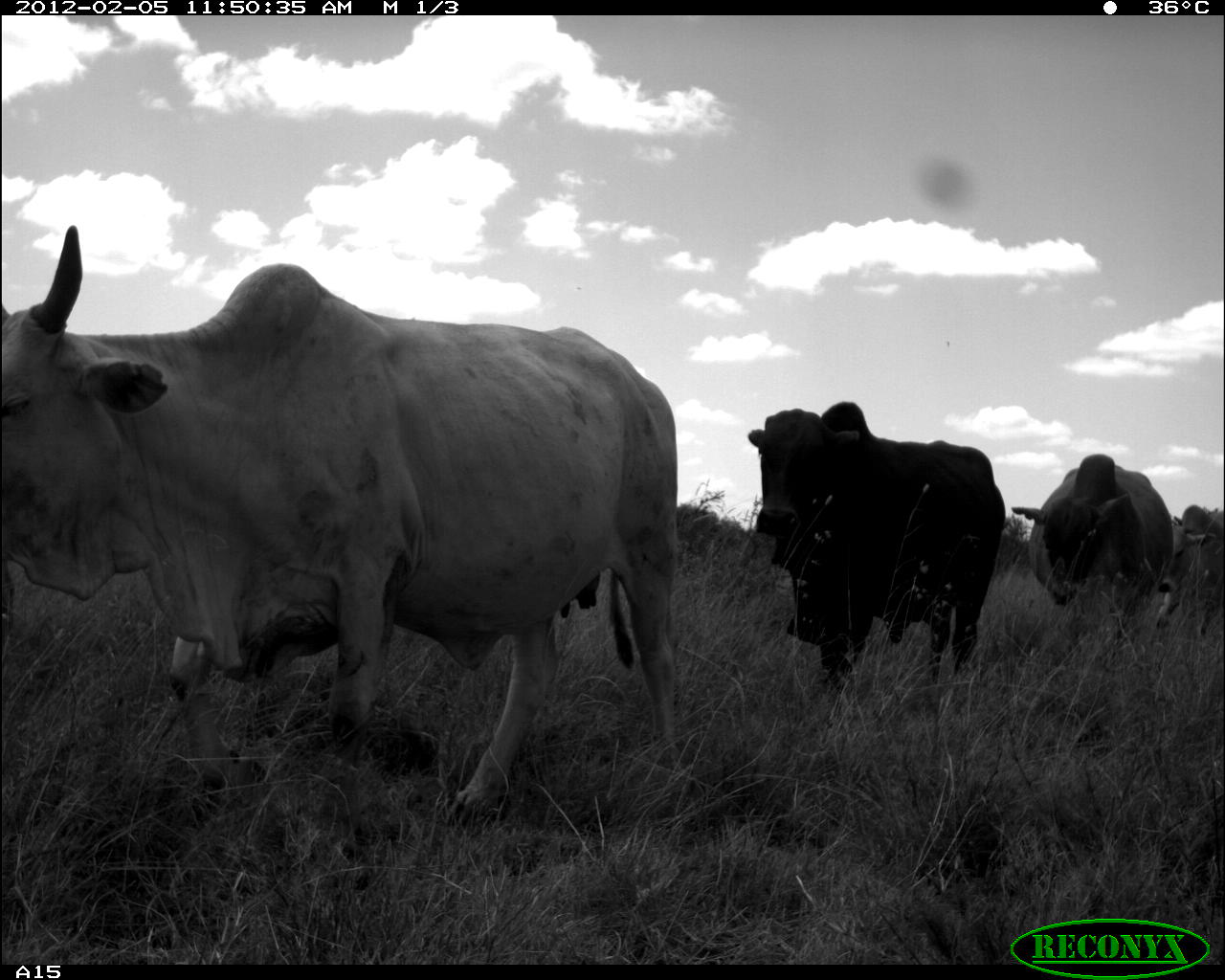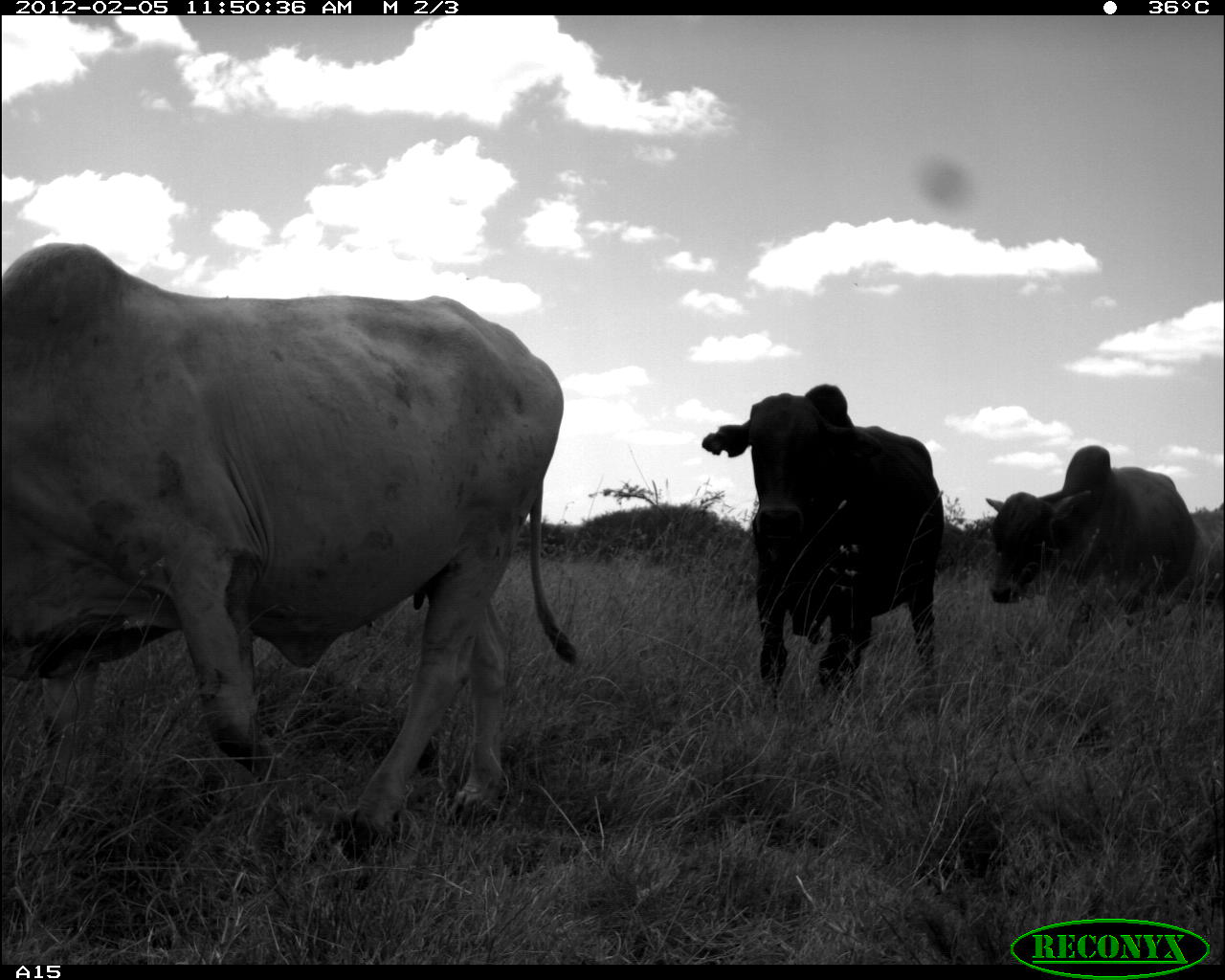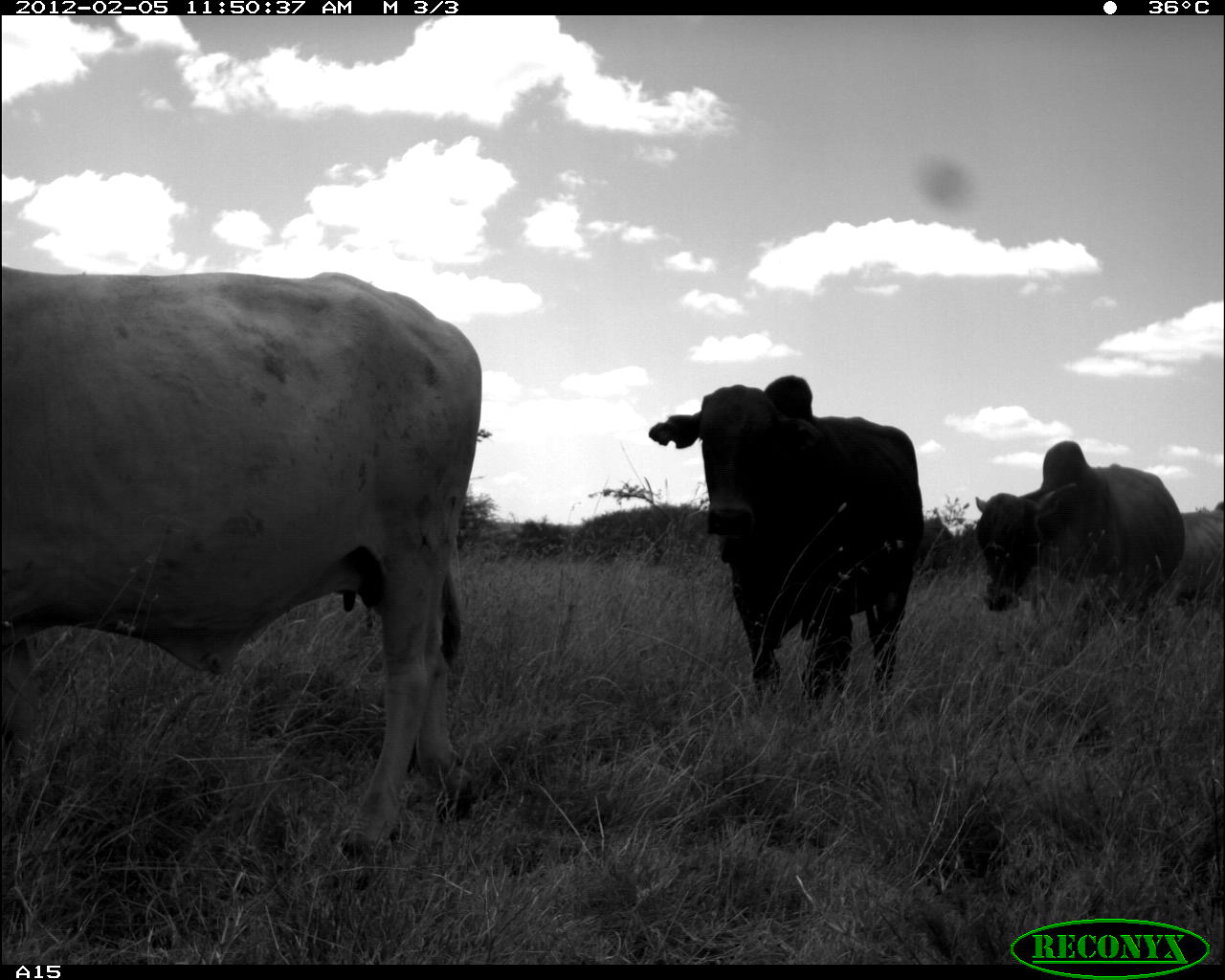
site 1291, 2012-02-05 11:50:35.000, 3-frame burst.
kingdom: Animalia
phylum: Chordata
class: Mammalia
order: Artiodactyla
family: Bovidae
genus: Bos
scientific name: Bos taurus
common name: domestic cattle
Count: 4.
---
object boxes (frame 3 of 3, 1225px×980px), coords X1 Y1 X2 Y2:
bos taurus: 1 264 484 884; 644 368 923 706; 973 436 1184 634; 1180 504 1225 596